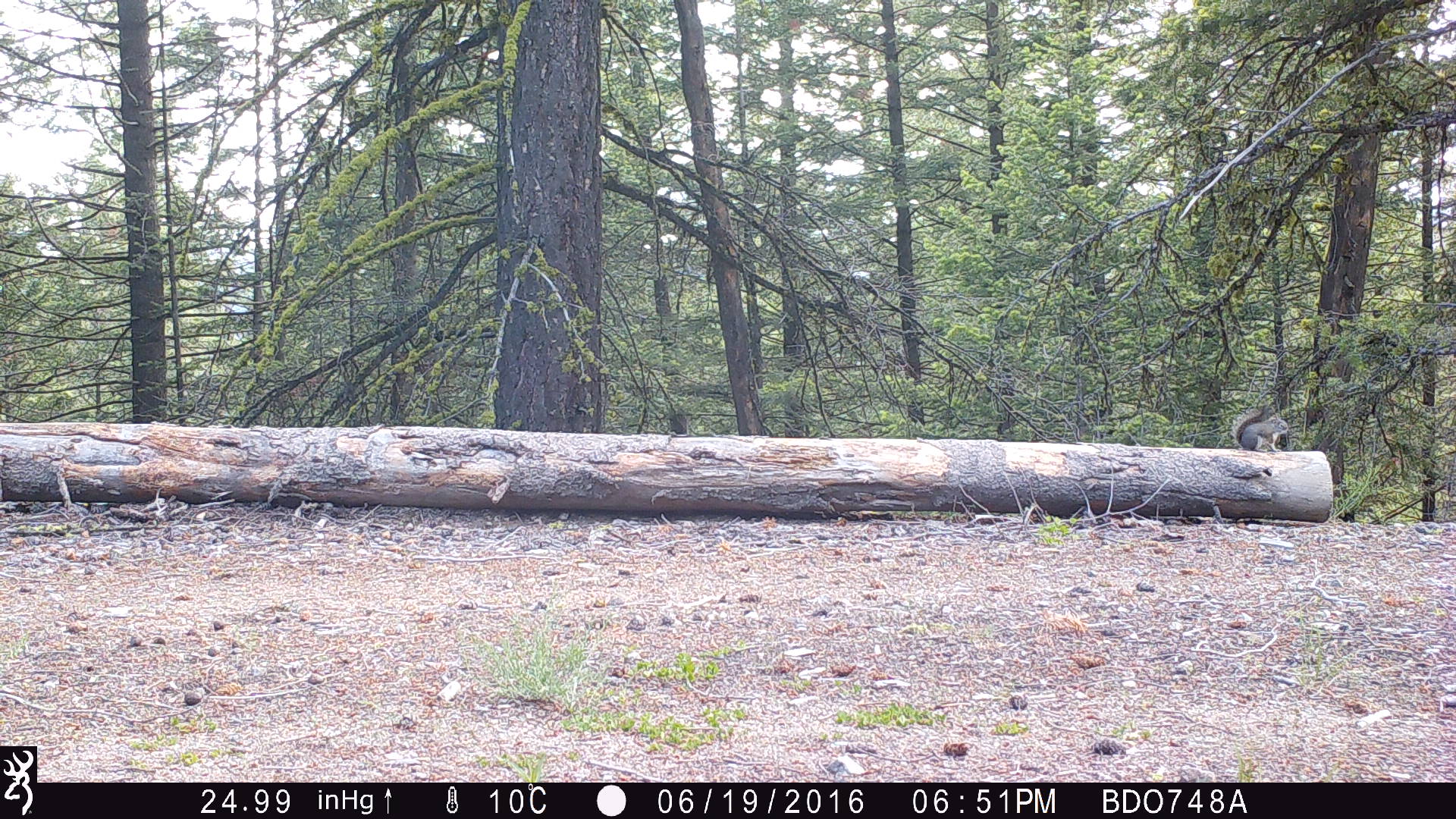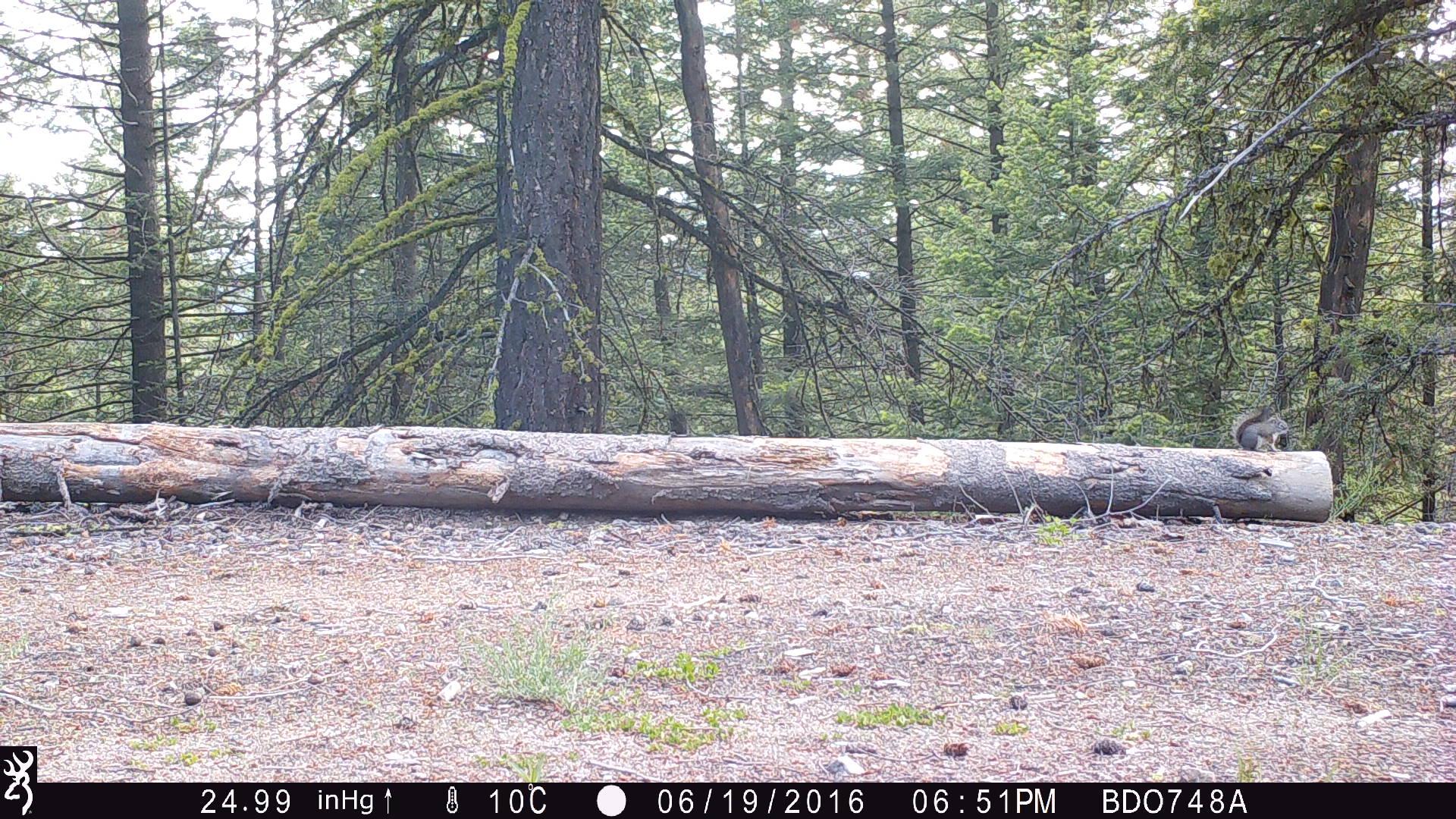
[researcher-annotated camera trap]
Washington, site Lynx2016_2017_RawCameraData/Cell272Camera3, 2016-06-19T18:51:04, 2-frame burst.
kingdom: Animalia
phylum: Chordata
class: Mammalia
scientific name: Mammalia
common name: small mammal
Small mammal (Mammalia). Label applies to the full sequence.